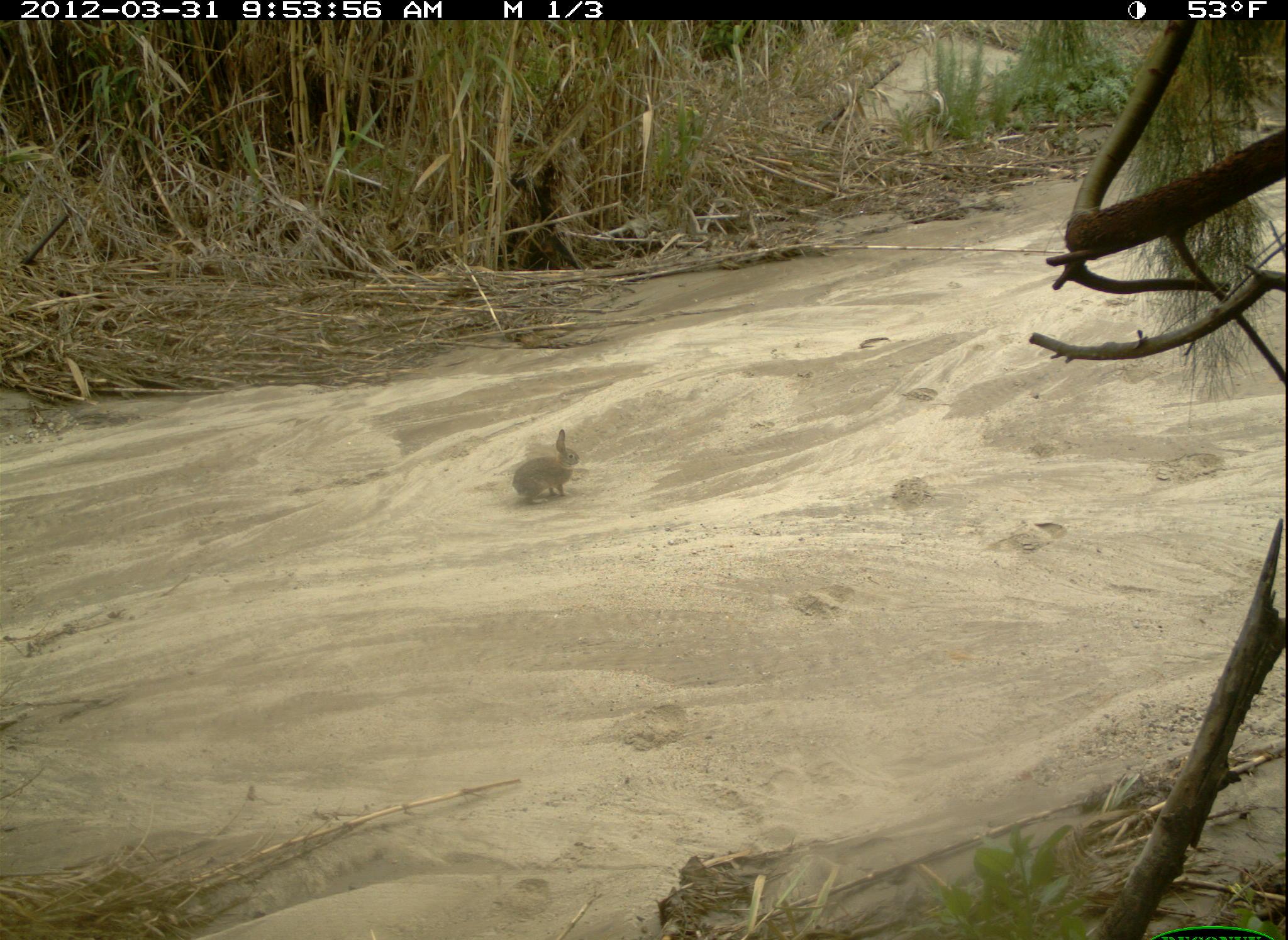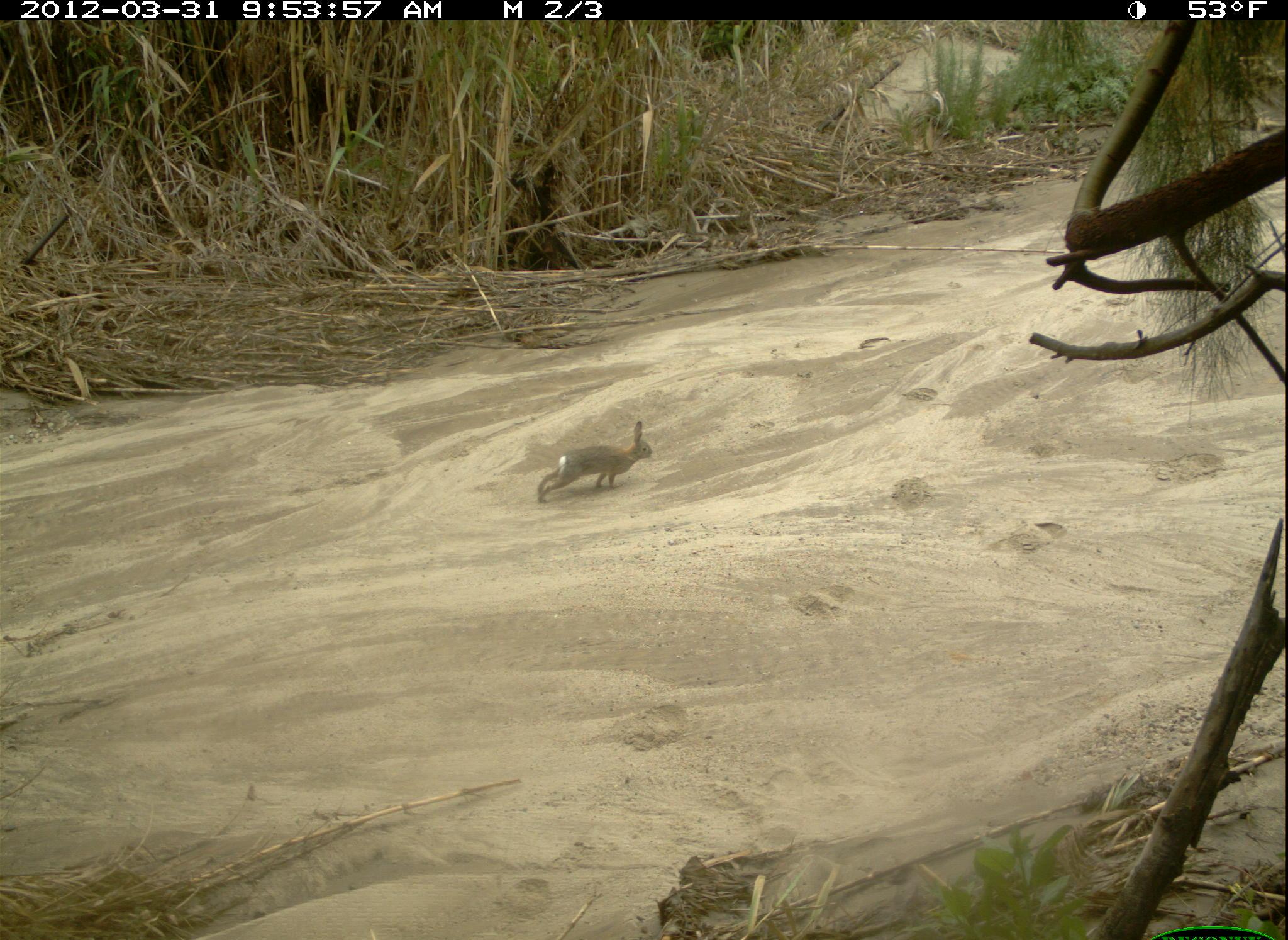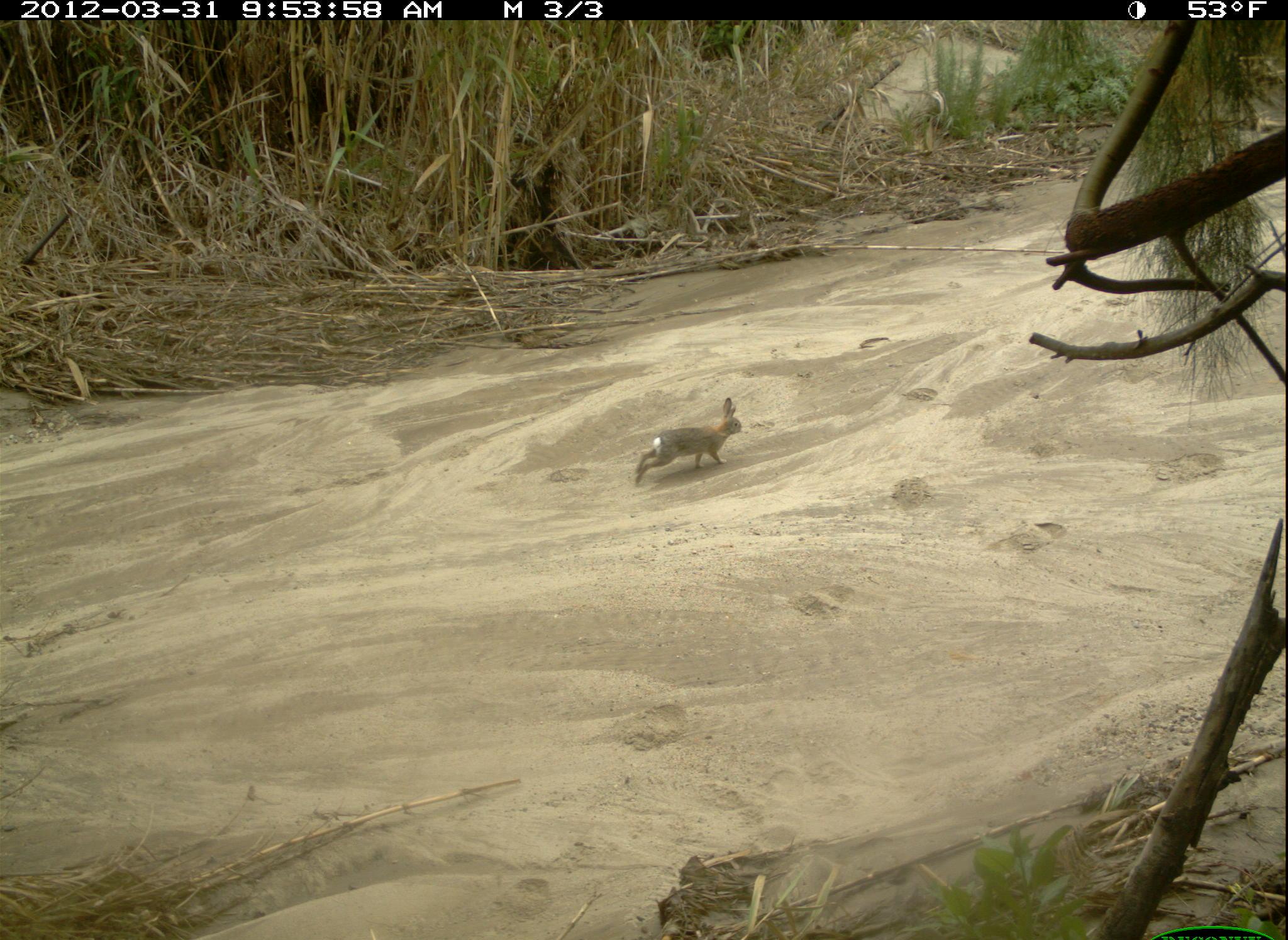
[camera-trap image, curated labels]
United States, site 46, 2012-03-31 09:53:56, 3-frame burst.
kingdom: Animalia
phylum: Chordata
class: Mammalia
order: Lagomorpha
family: Leporidae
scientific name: Leporidae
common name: rabbits and hares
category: rabbit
Rabbit (rabbits and hares) (Leporidae).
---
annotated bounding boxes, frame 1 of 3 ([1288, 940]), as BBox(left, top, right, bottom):
rabbit: BBox(499, 420, 589, 507)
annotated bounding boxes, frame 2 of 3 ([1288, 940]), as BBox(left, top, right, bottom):
rabbit: BBox(531, 414, 662, 515)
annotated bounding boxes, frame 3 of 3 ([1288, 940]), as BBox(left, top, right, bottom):
rabbit: BBox(623, 391, 757, 486)